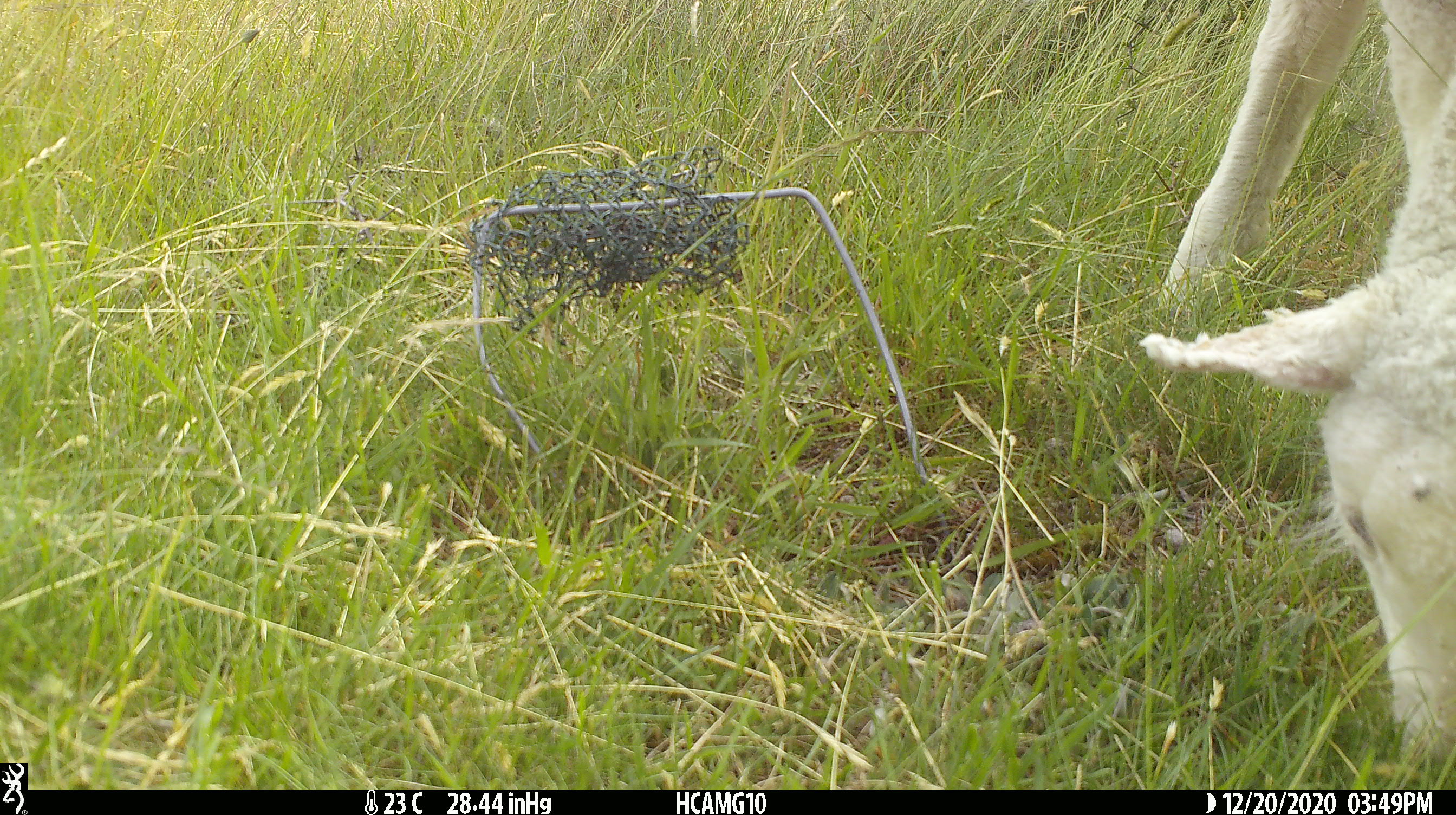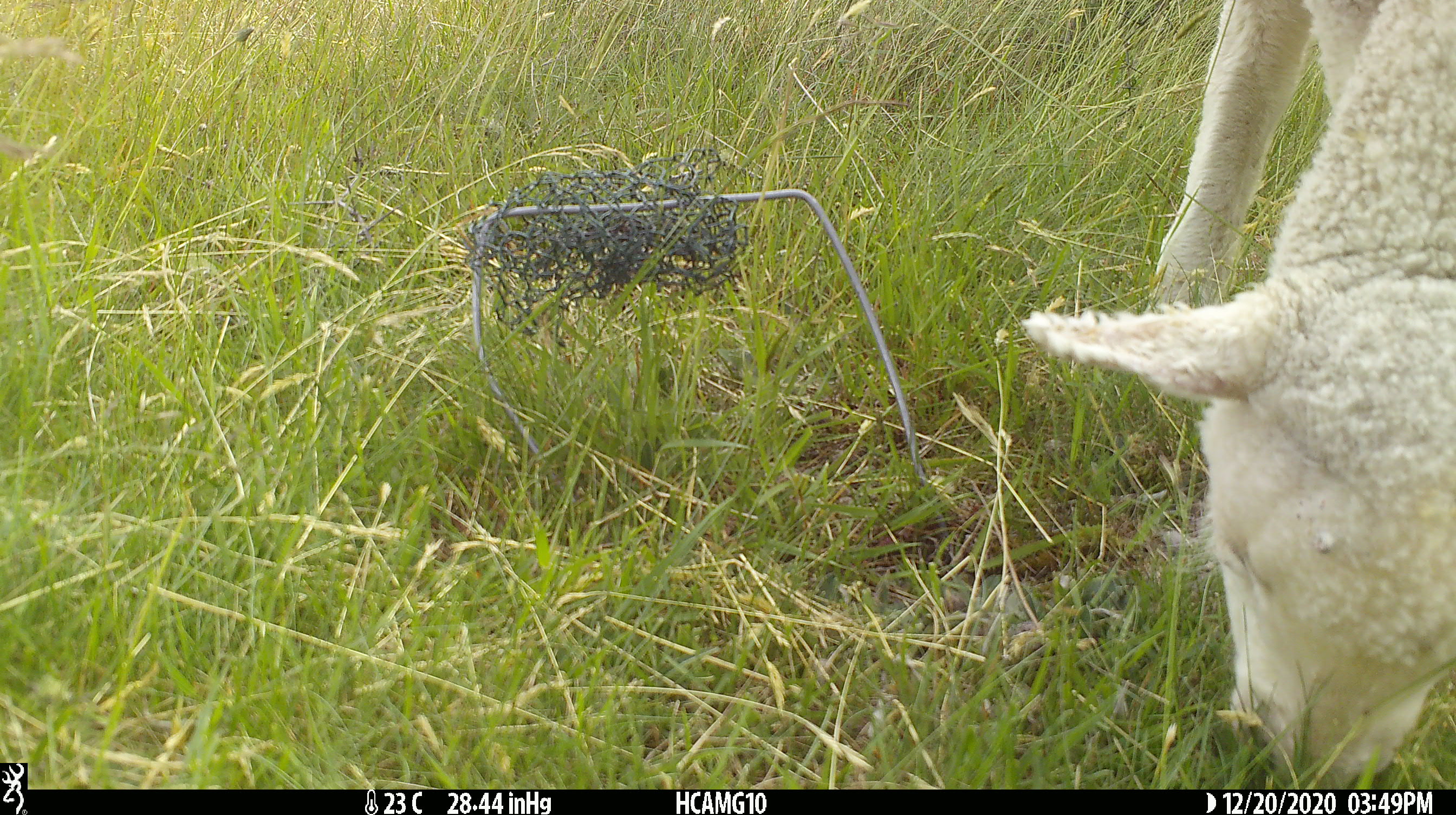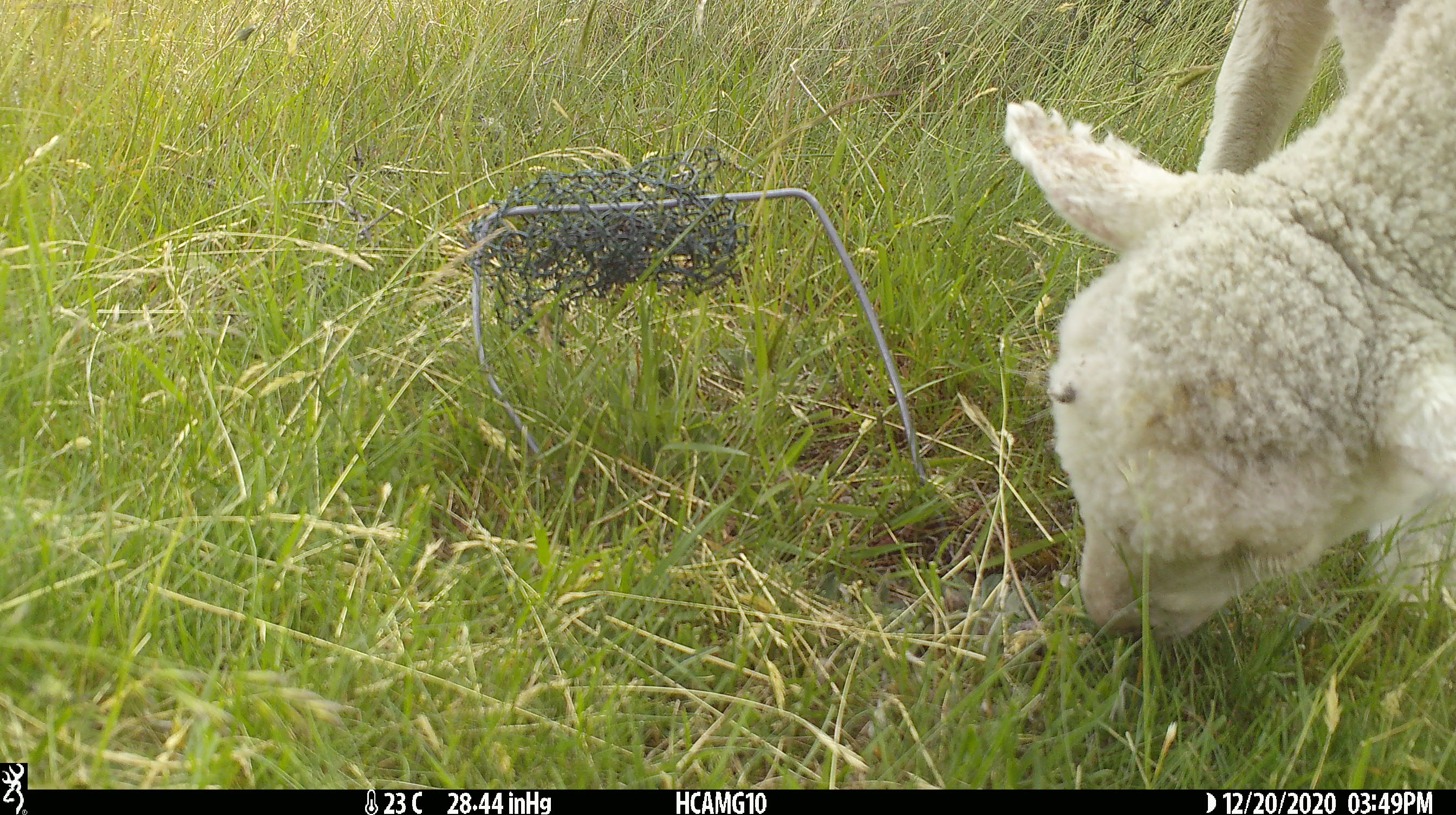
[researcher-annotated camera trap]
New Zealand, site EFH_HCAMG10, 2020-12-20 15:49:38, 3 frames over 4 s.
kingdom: Animalia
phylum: Chordata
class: Mammalia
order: Artiodactyla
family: Bovidae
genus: Ovis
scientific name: Ovis aries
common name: domestic sheep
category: sheep